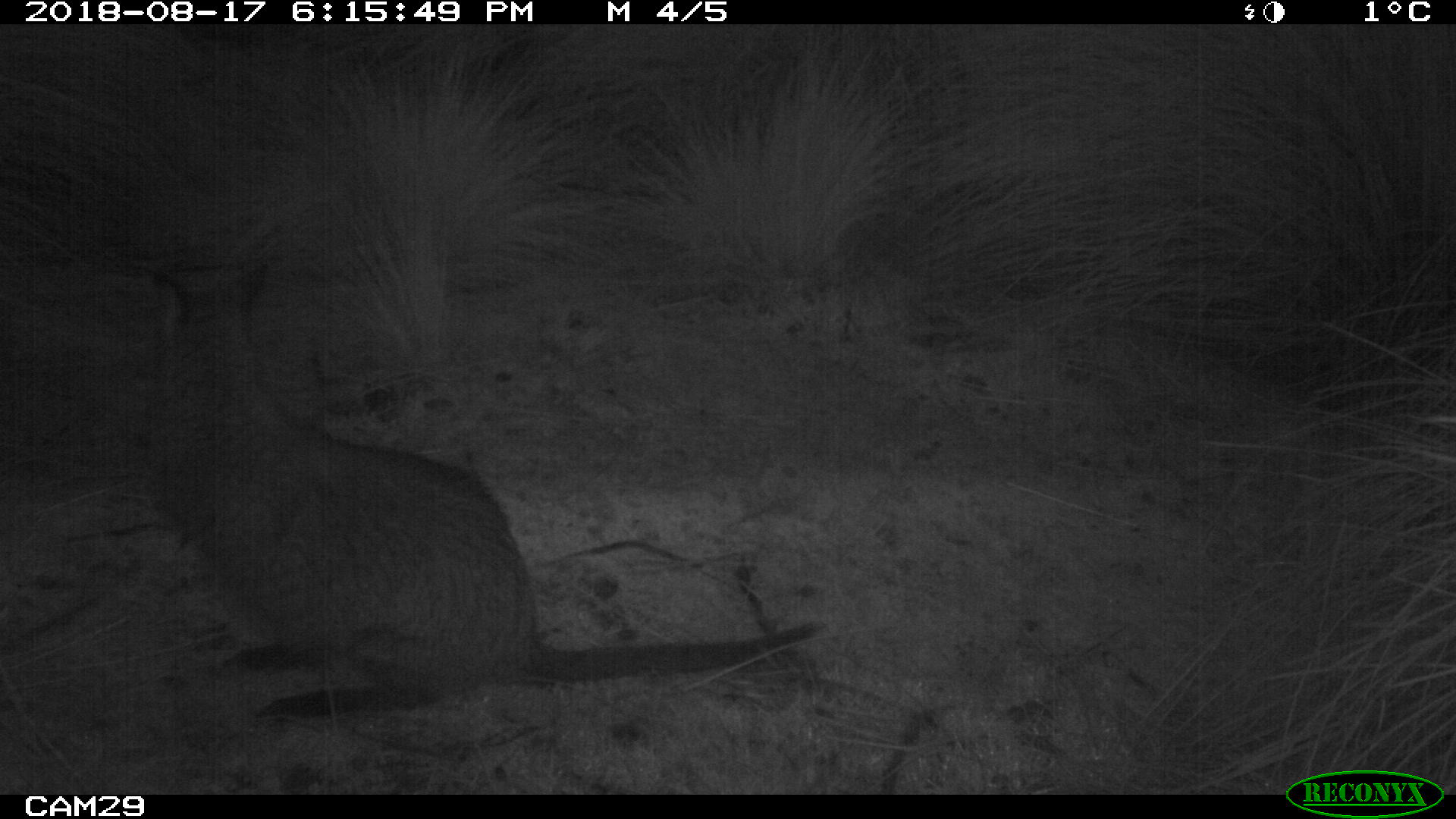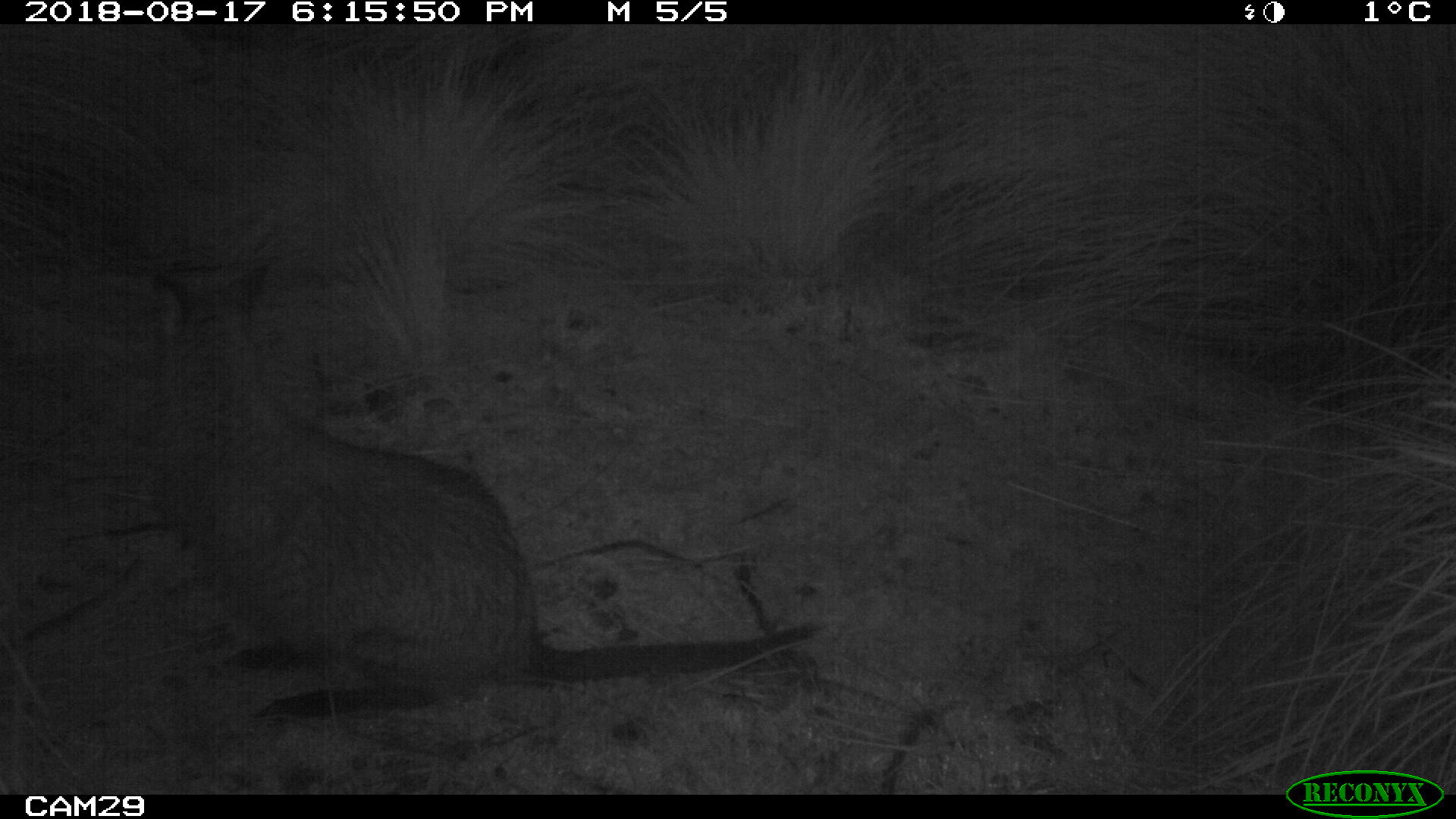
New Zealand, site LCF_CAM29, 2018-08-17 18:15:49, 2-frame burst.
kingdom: Animalia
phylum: Chordata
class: Mammalia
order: Diprotodontia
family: Macropodidae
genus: Notamacropus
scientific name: Notamacropus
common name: wallaby